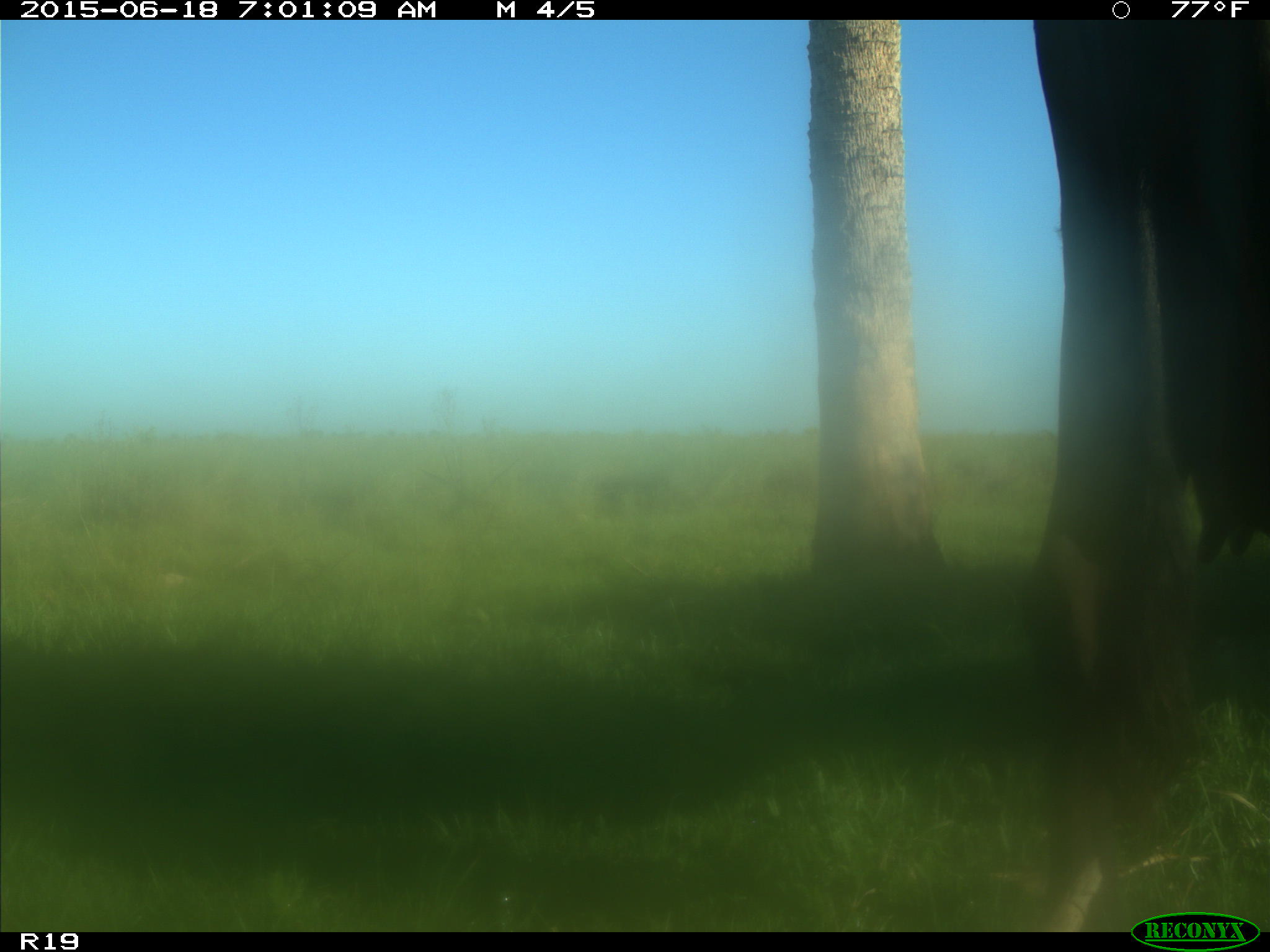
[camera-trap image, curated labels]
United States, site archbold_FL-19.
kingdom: Animalia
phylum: Chordata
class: Mammalia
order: Artiodactyla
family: Bovidae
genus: Bos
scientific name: Bos taurus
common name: domestic cow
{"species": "Bos taurus (domestic cow)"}